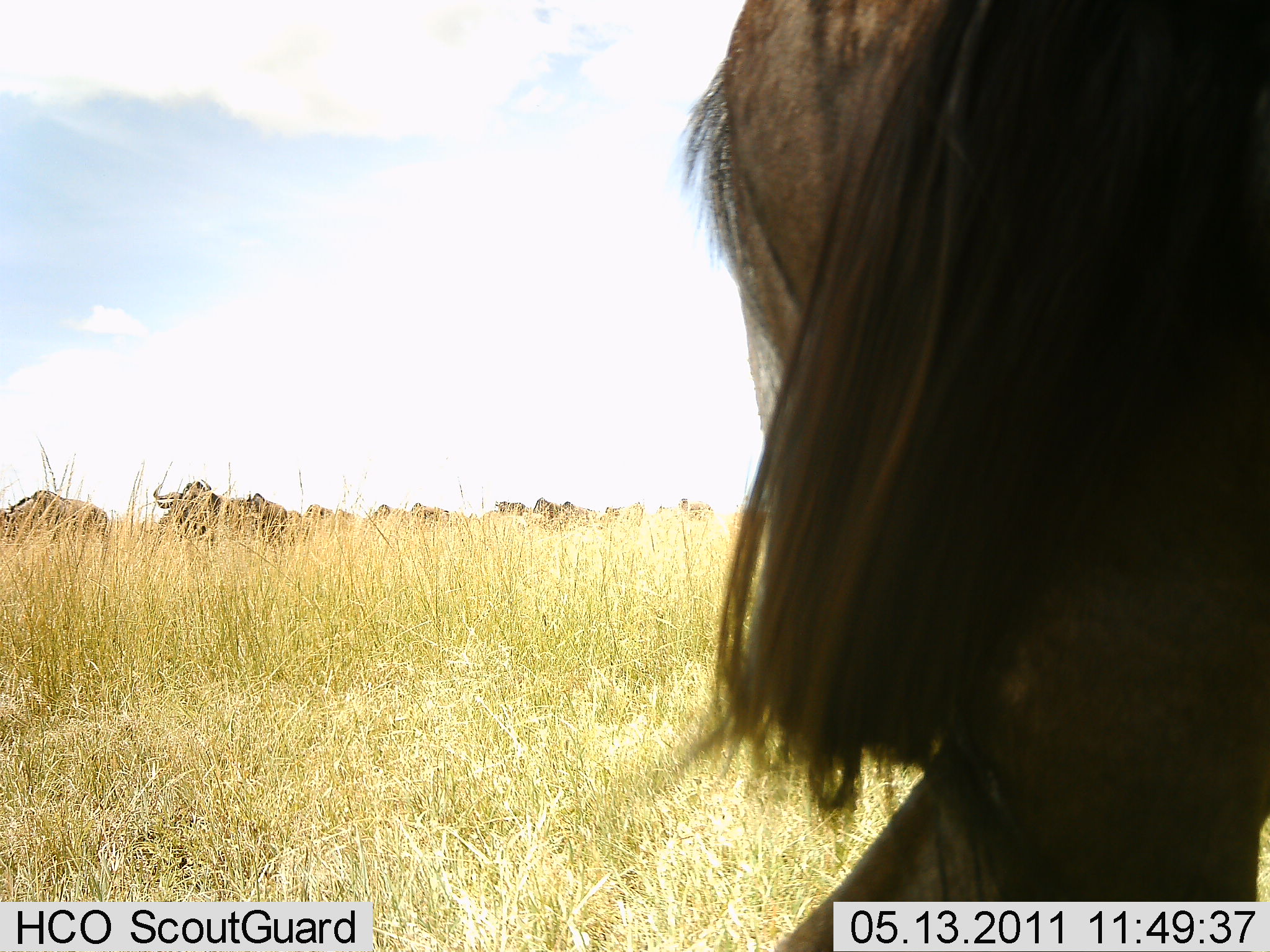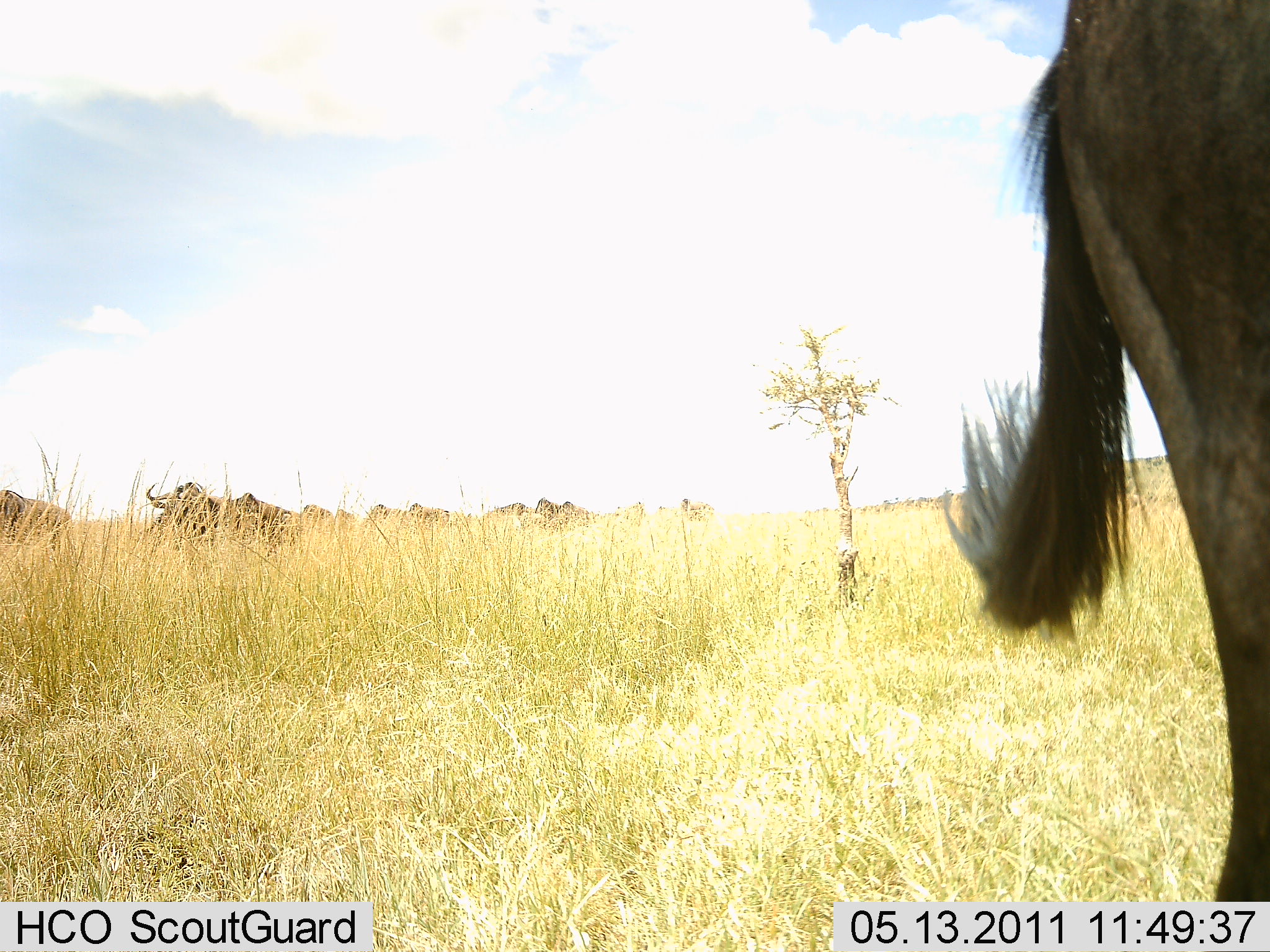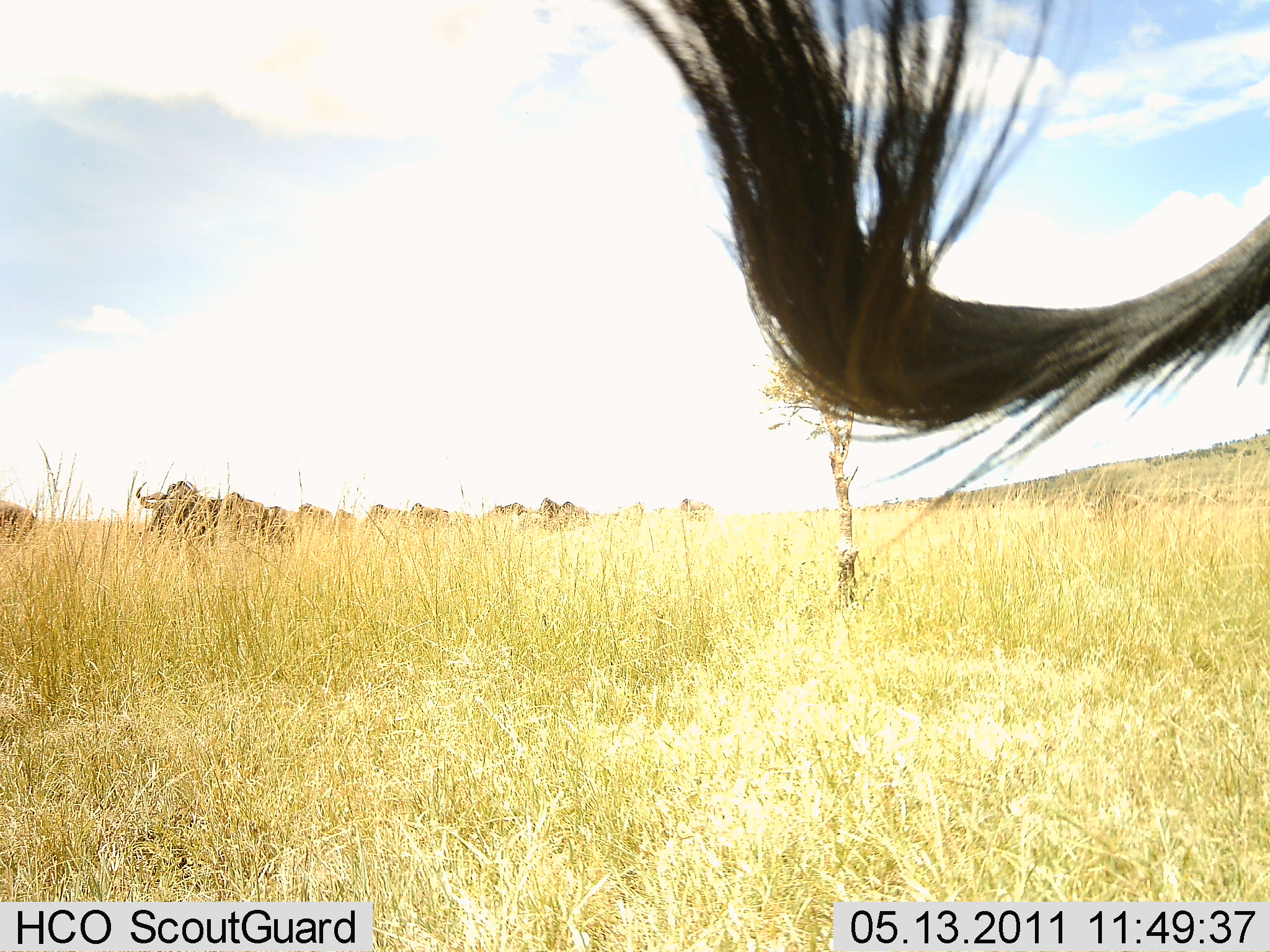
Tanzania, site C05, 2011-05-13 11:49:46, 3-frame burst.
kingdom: Animalia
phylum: Chordata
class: Mammalia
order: Artiodactyla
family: Bovidae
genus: Connochaetes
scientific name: Connochaetes taurinus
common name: blue wildebeest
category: wildebeest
Wildebeest (blue wildebeest) (Connochaetes taurinus), count 10. Behavior (volunteer vote fractions): standing 50%, resting 0%, moving 67%, interacting 17%. Young present (vote fraction): 0%. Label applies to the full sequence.